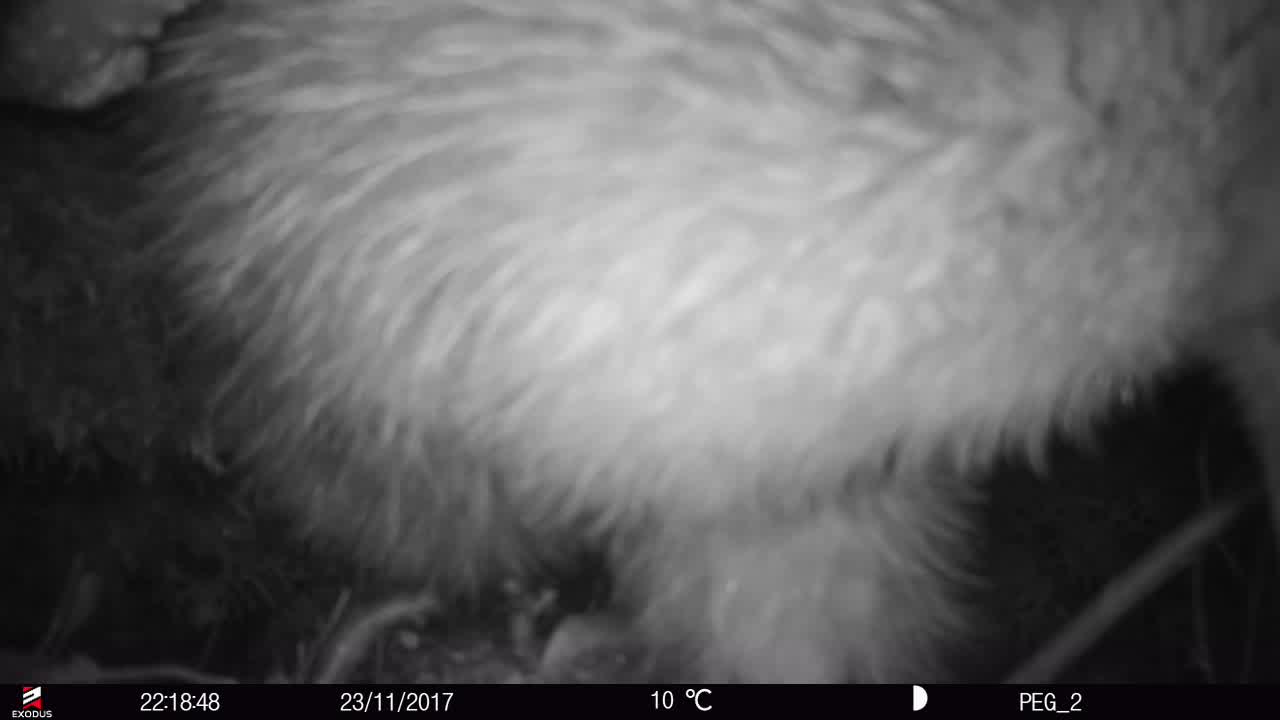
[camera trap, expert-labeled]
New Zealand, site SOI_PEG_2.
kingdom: Animalia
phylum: Chordata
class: Aves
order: Apterygiformes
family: Apterygidae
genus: Apteryx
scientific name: Apteryx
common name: kiwi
Kiwi (Apteryx).